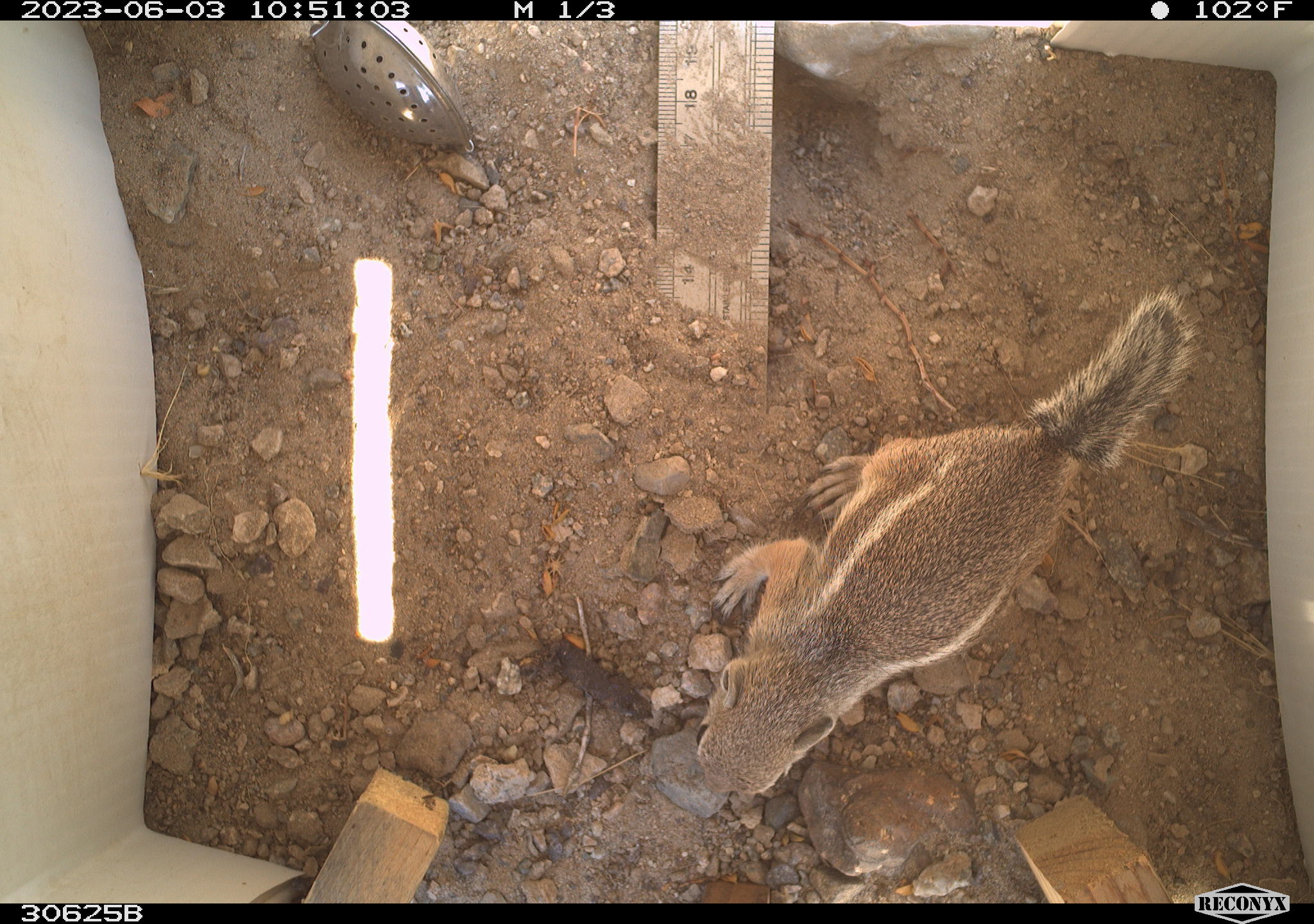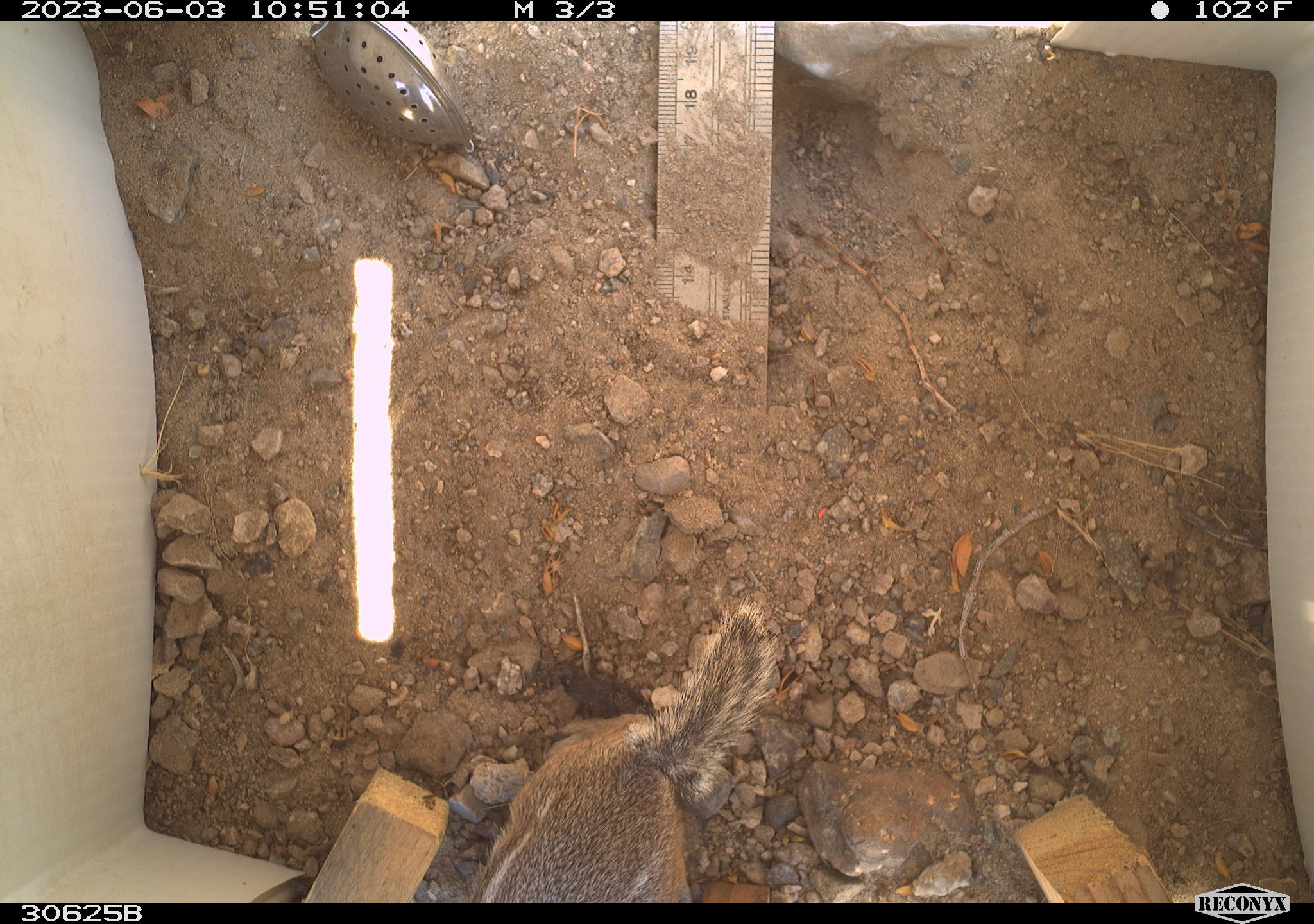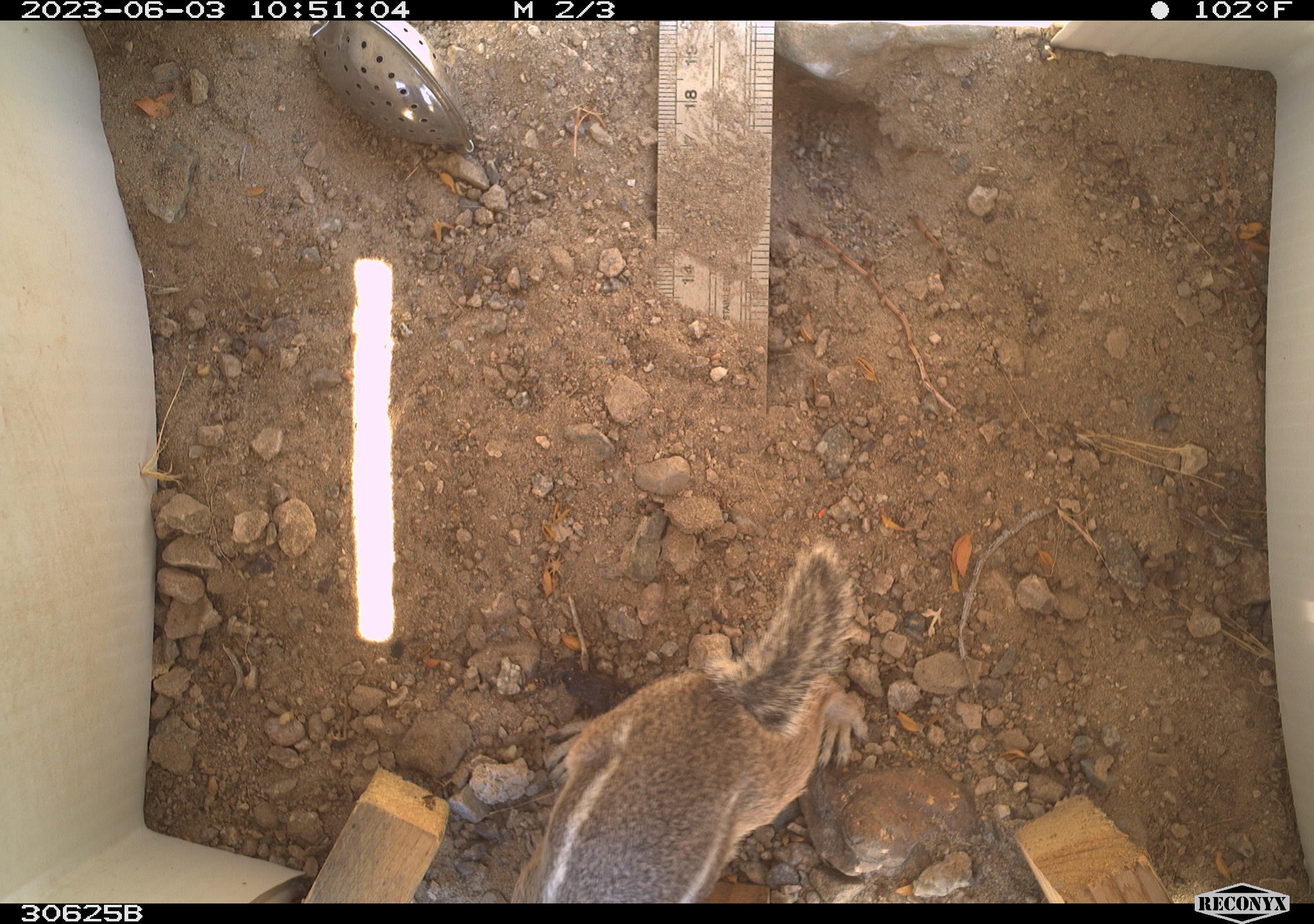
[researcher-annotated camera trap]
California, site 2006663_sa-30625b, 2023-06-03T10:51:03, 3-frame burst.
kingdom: Animalia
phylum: Chordata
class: Mammalia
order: Rodentia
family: Sciuridae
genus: Ammospermophilus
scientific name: Ammospermophilus leucurus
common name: white-tailed antelope squirrel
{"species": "white-tailed antelope squirrel (Ammospermophilus leucurus)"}